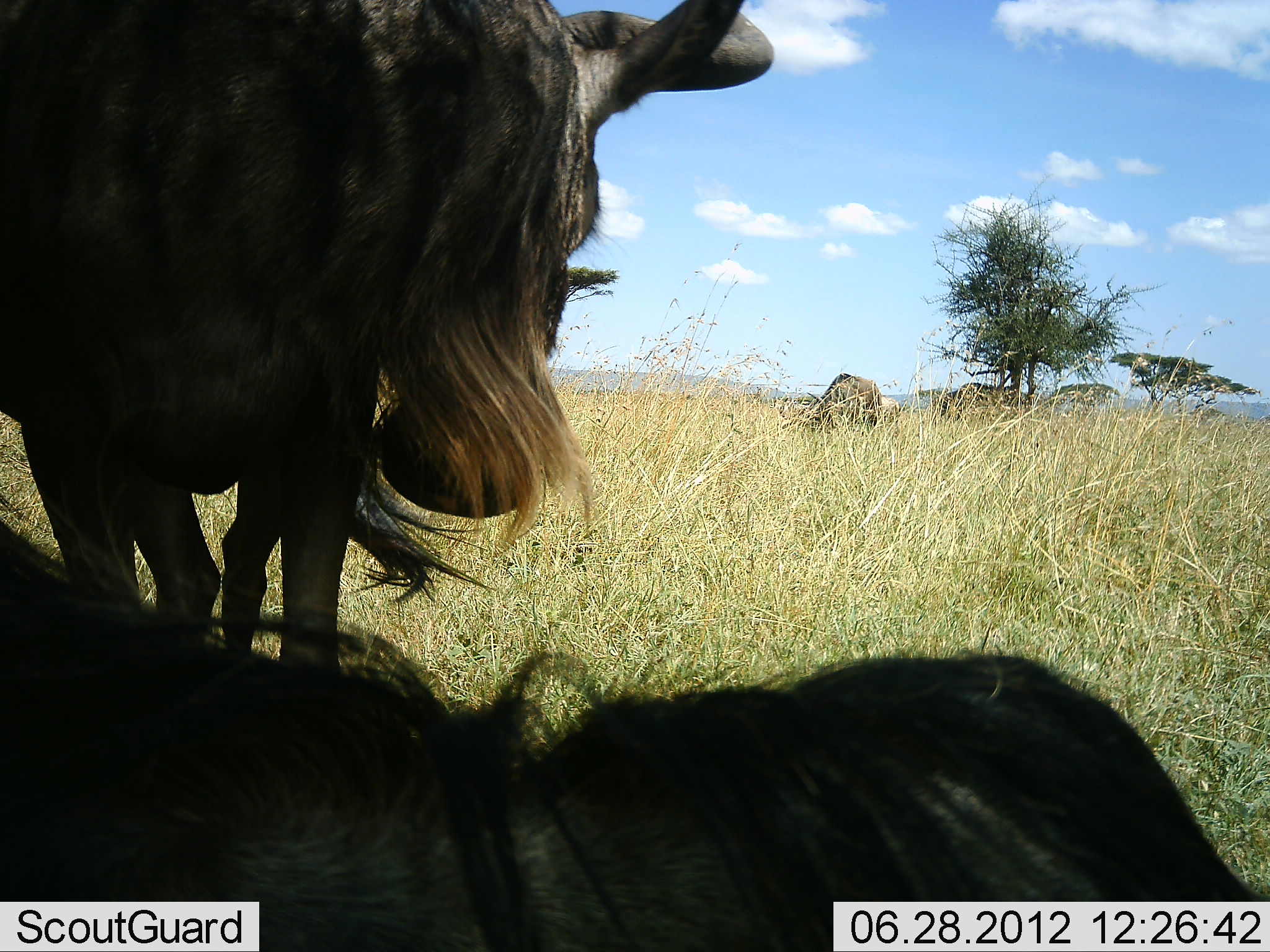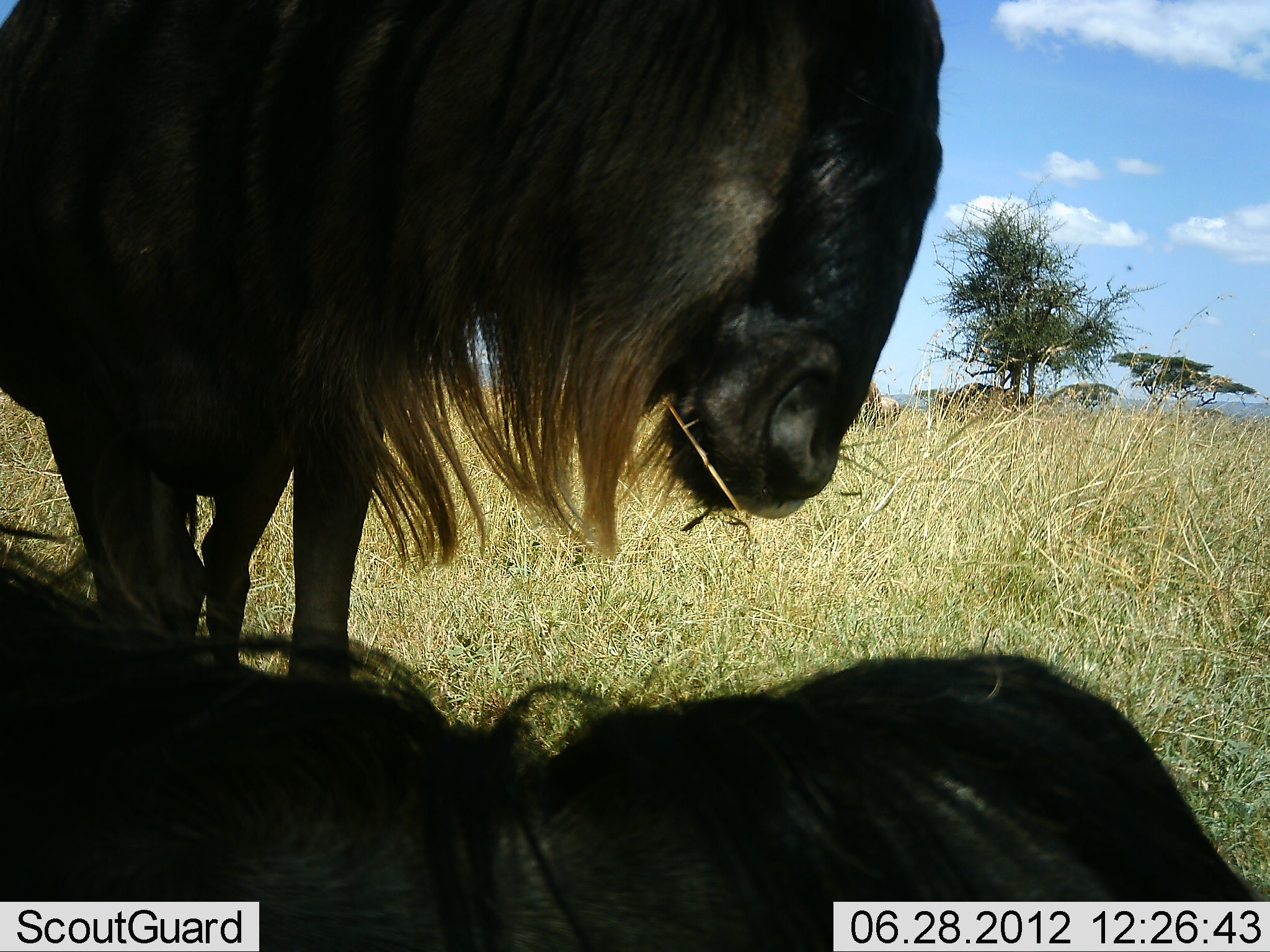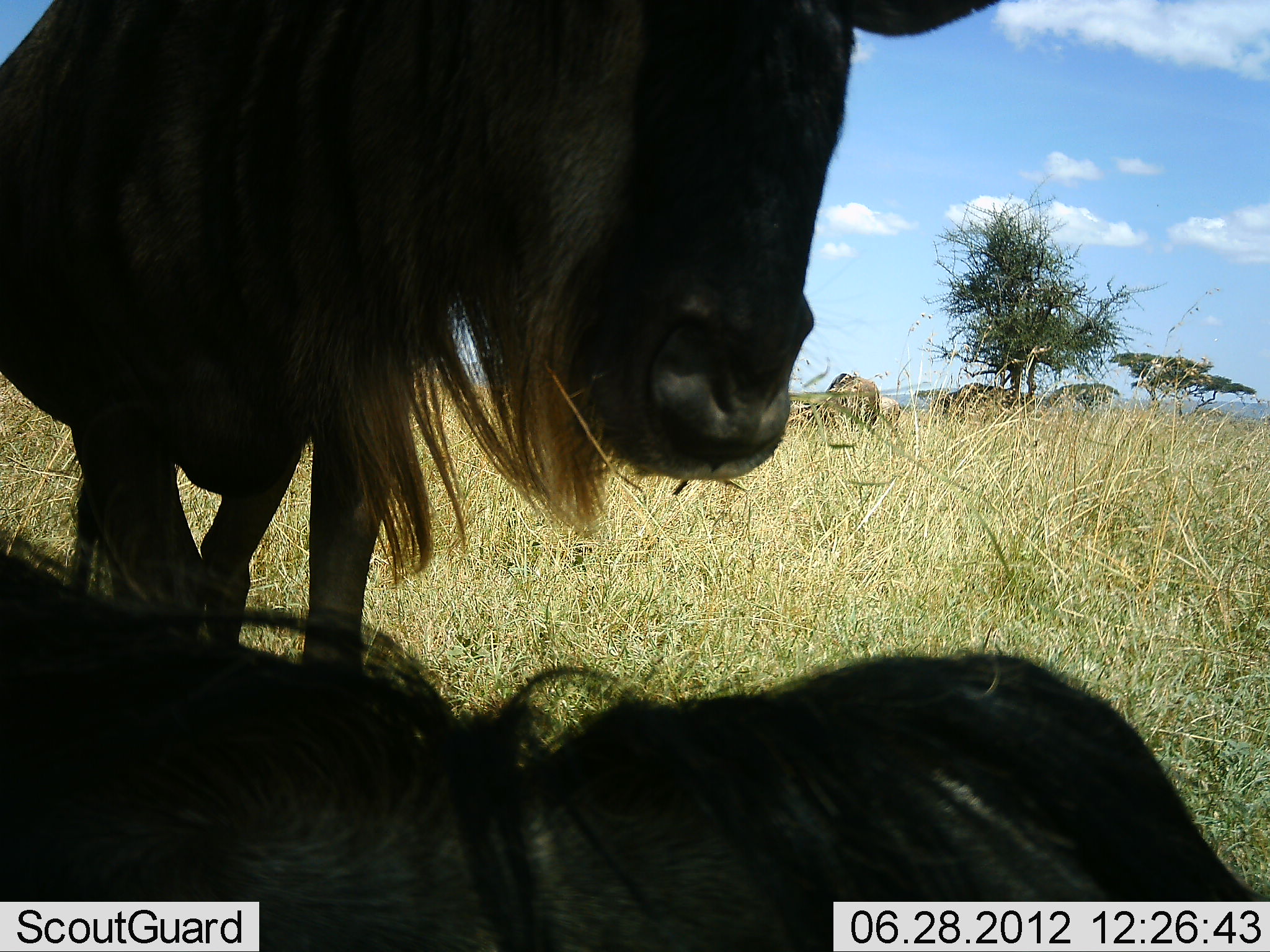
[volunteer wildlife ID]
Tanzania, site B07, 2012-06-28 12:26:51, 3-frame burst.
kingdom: Animalia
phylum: Chordata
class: Mammalia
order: Artiodactyla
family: Bovidae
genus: Connochaetes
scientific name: Connochaetes taurinus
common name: blue wildebeest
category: wildebeest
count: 4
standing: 60%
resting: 90%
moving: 10%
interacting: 0%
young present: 0%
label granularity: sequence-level